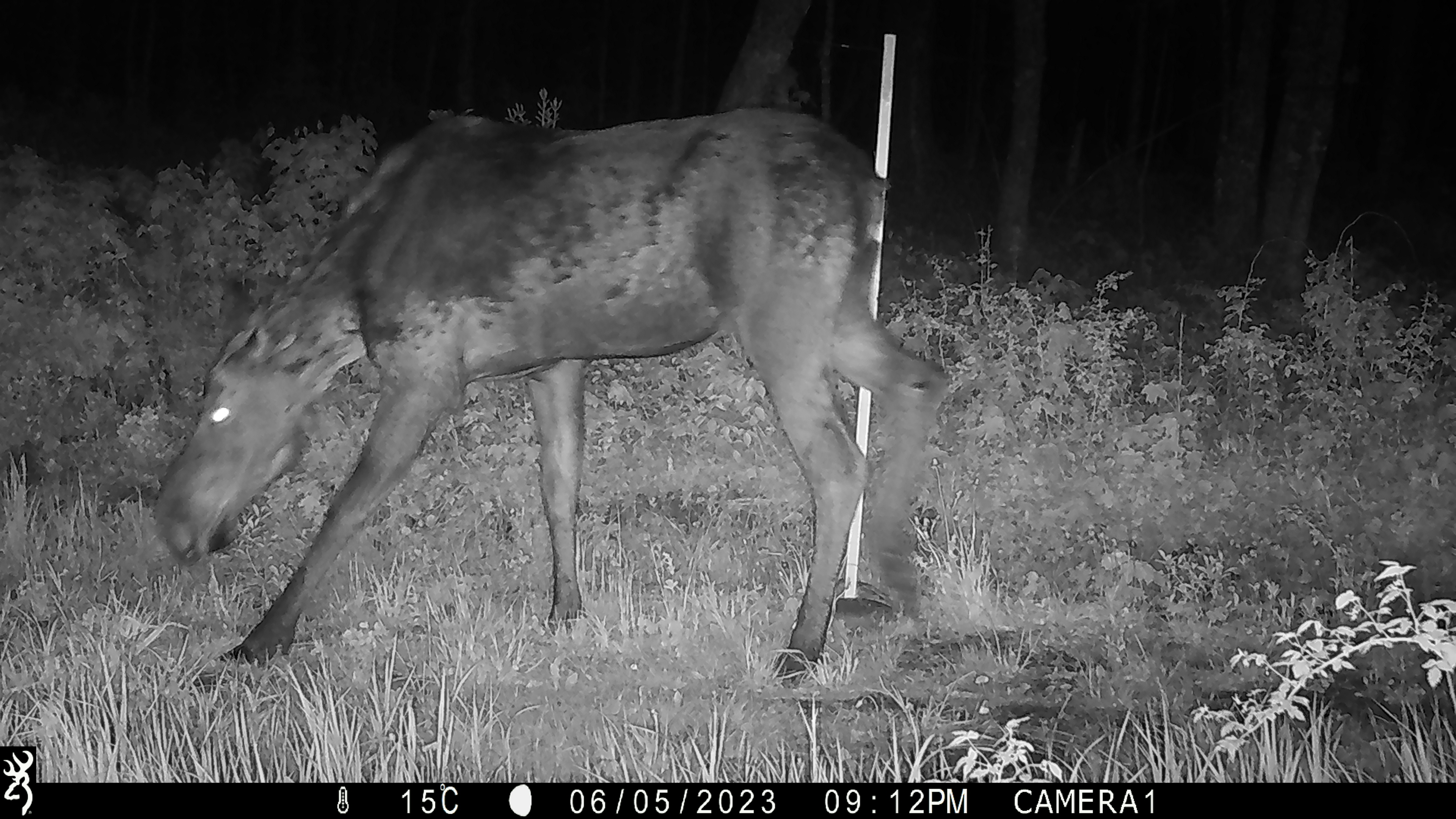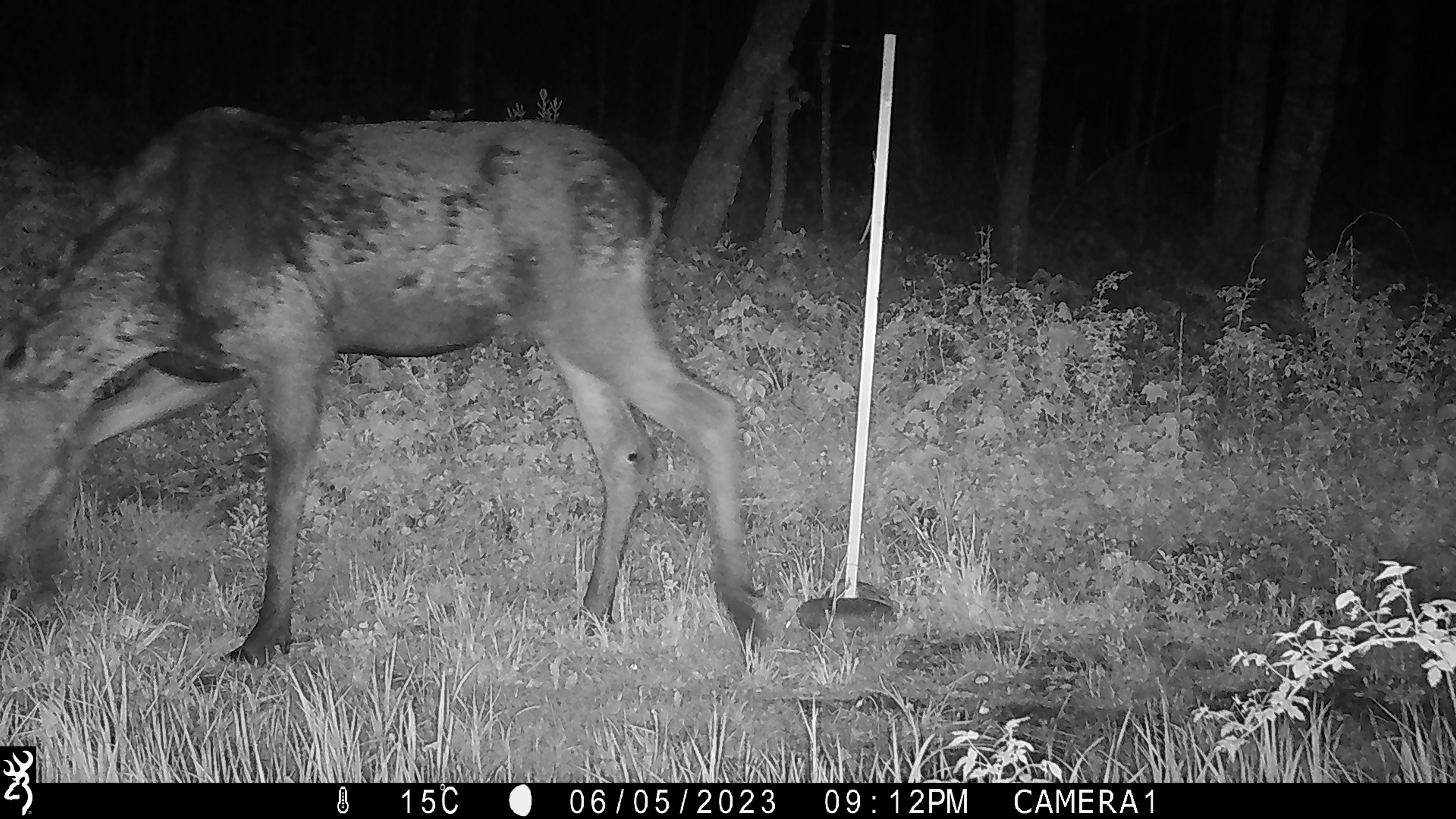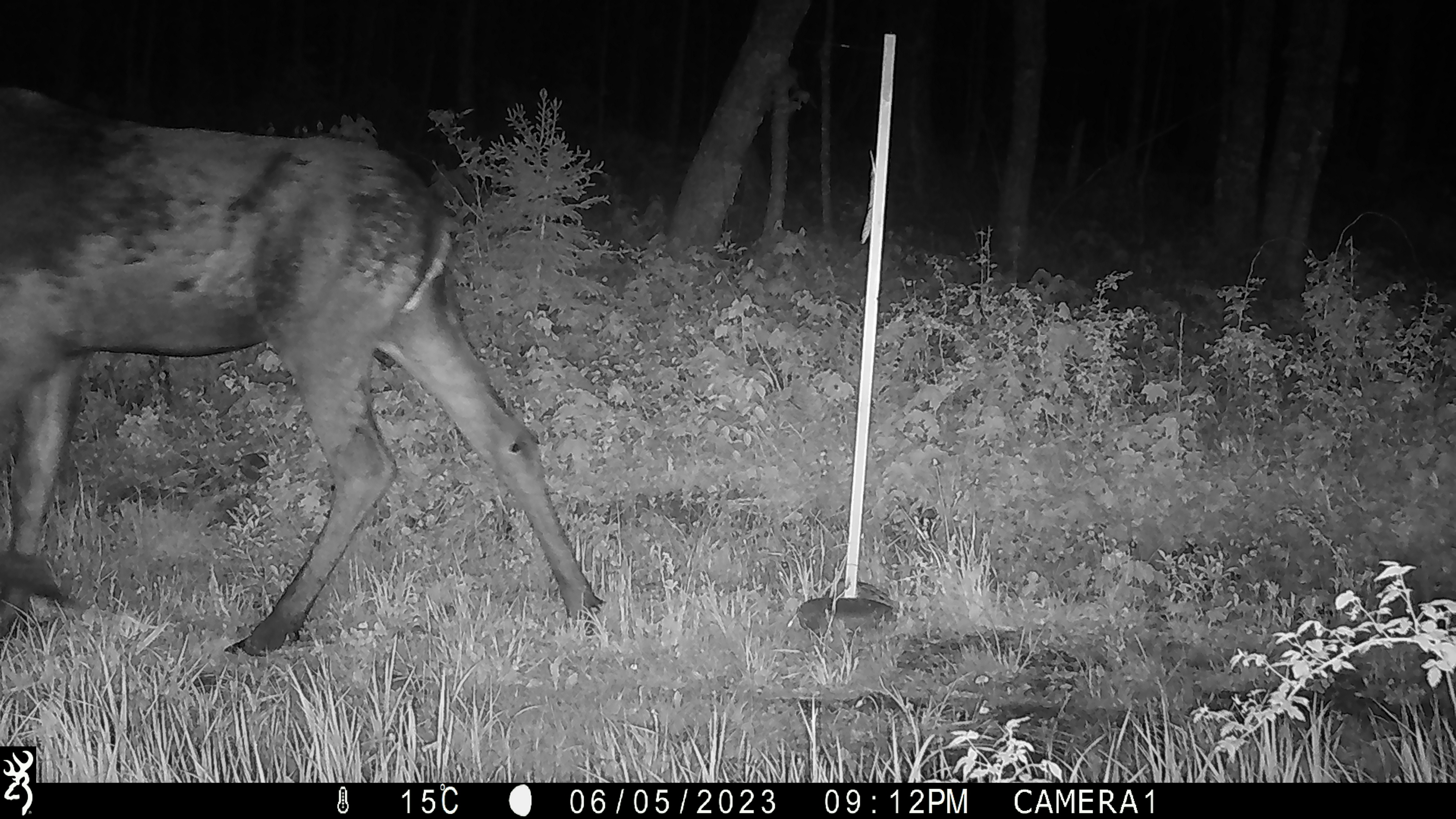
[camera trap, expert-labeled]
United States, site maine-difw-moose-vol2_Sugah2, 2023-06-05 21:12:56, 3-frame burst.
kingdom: Animalia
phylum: Chordata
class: Mammalia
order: Artiodactyla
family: Cervidae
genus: Alces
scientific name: Alces alces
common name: moose